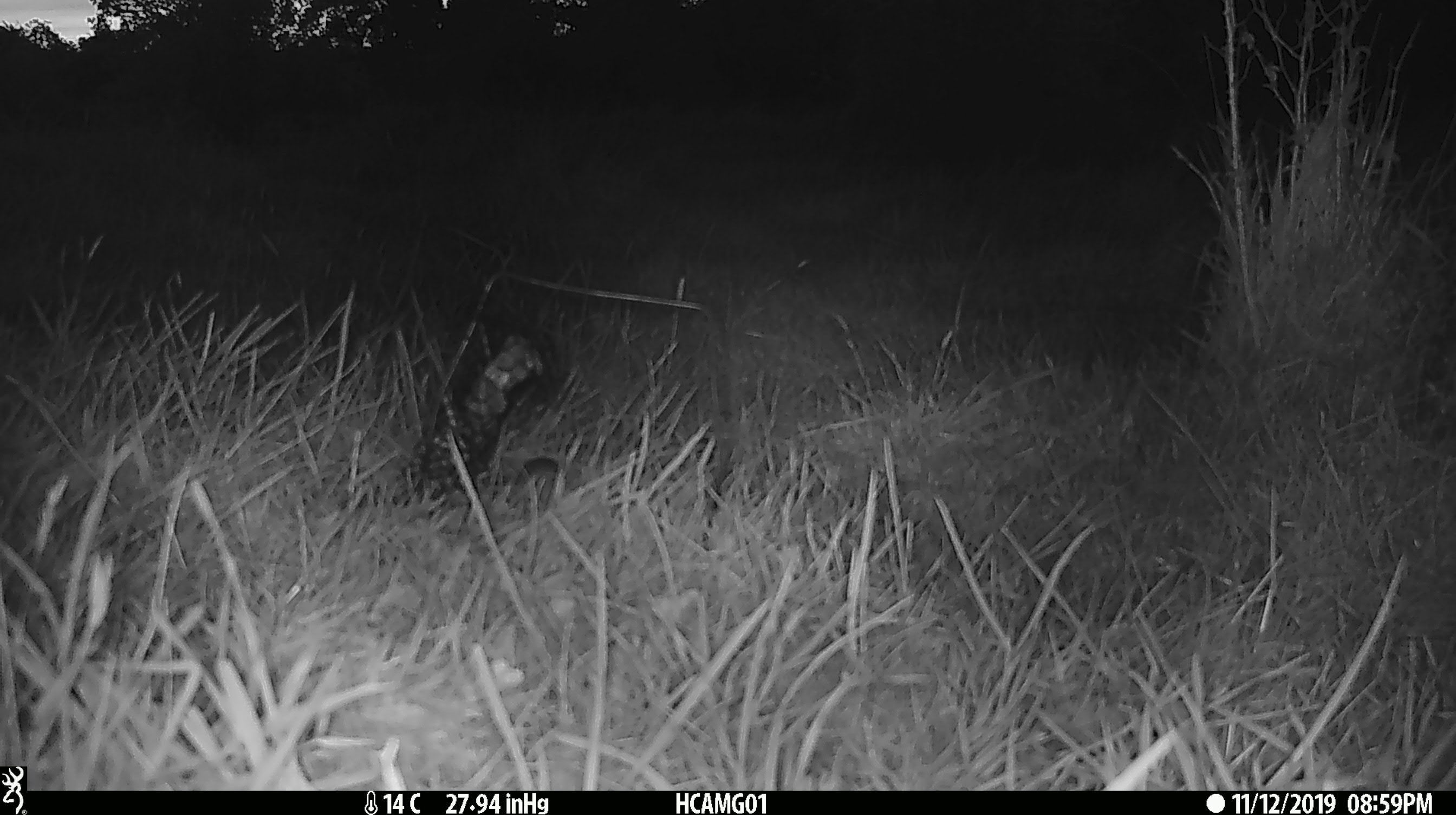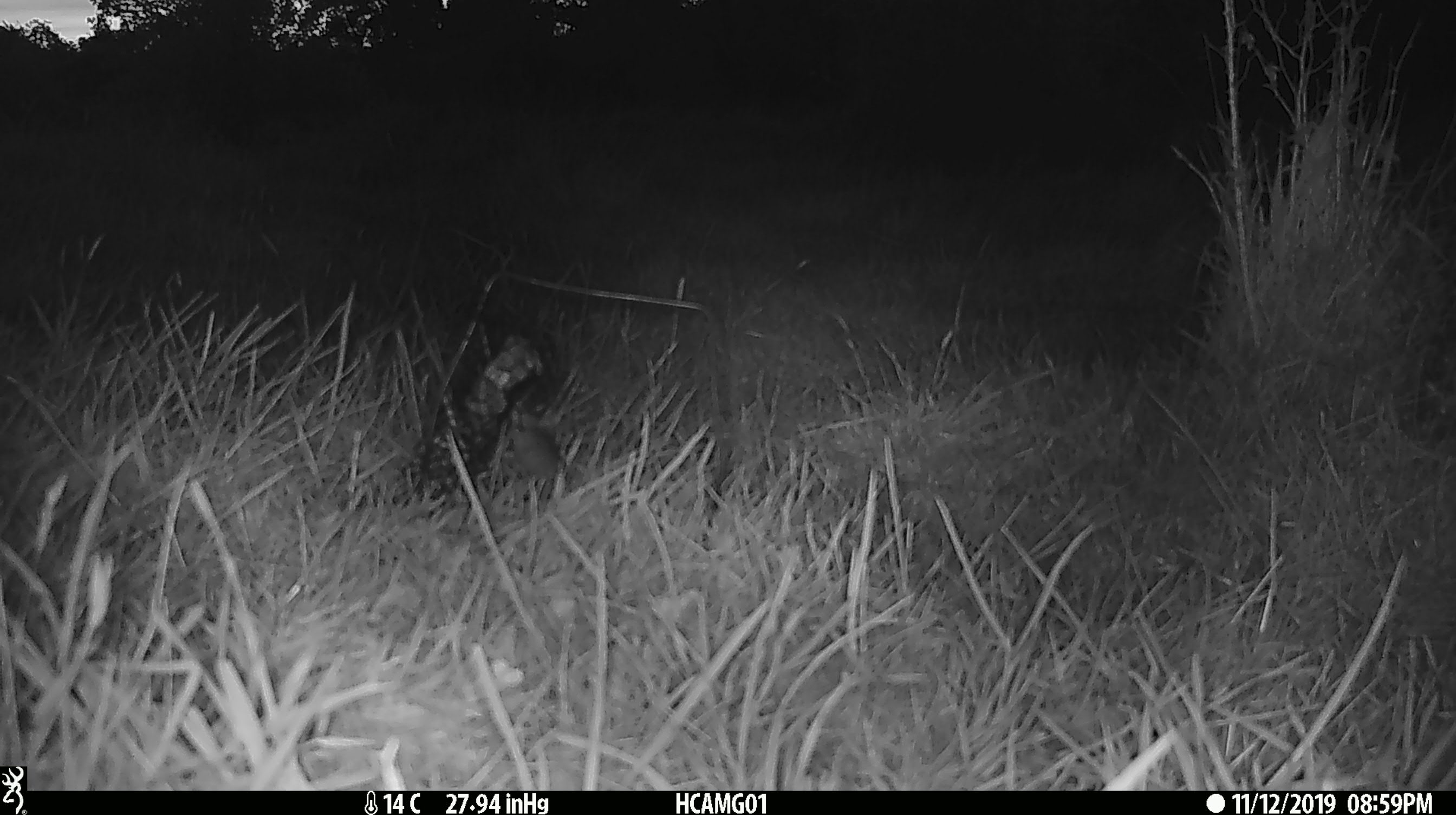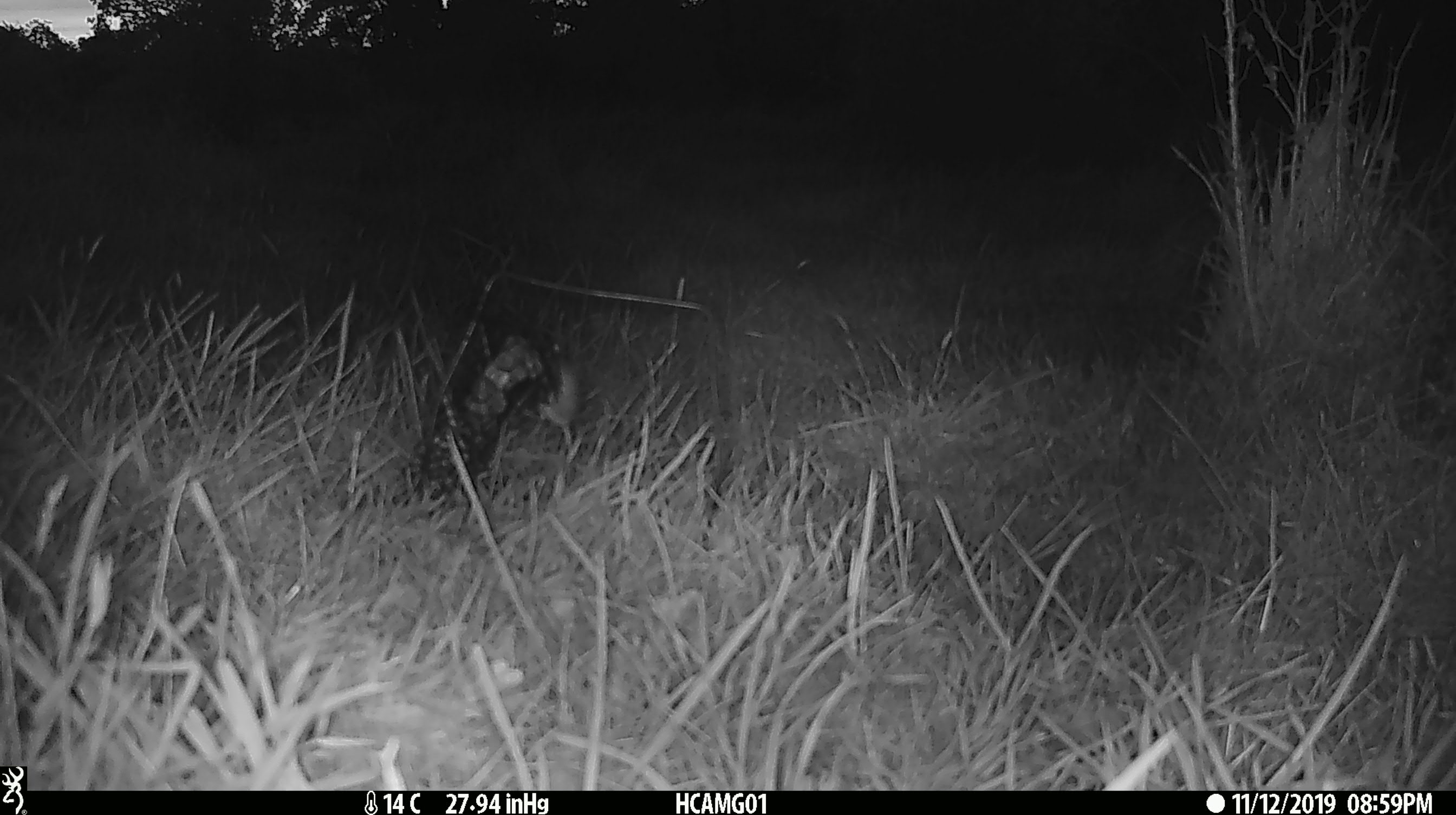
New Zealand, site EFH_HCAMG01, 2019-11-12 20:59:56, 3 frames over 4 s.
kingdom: Animalia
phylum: Chordata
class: Mammalia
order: Rodentia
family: Muridae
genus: Mus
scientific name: Mus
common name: mouse